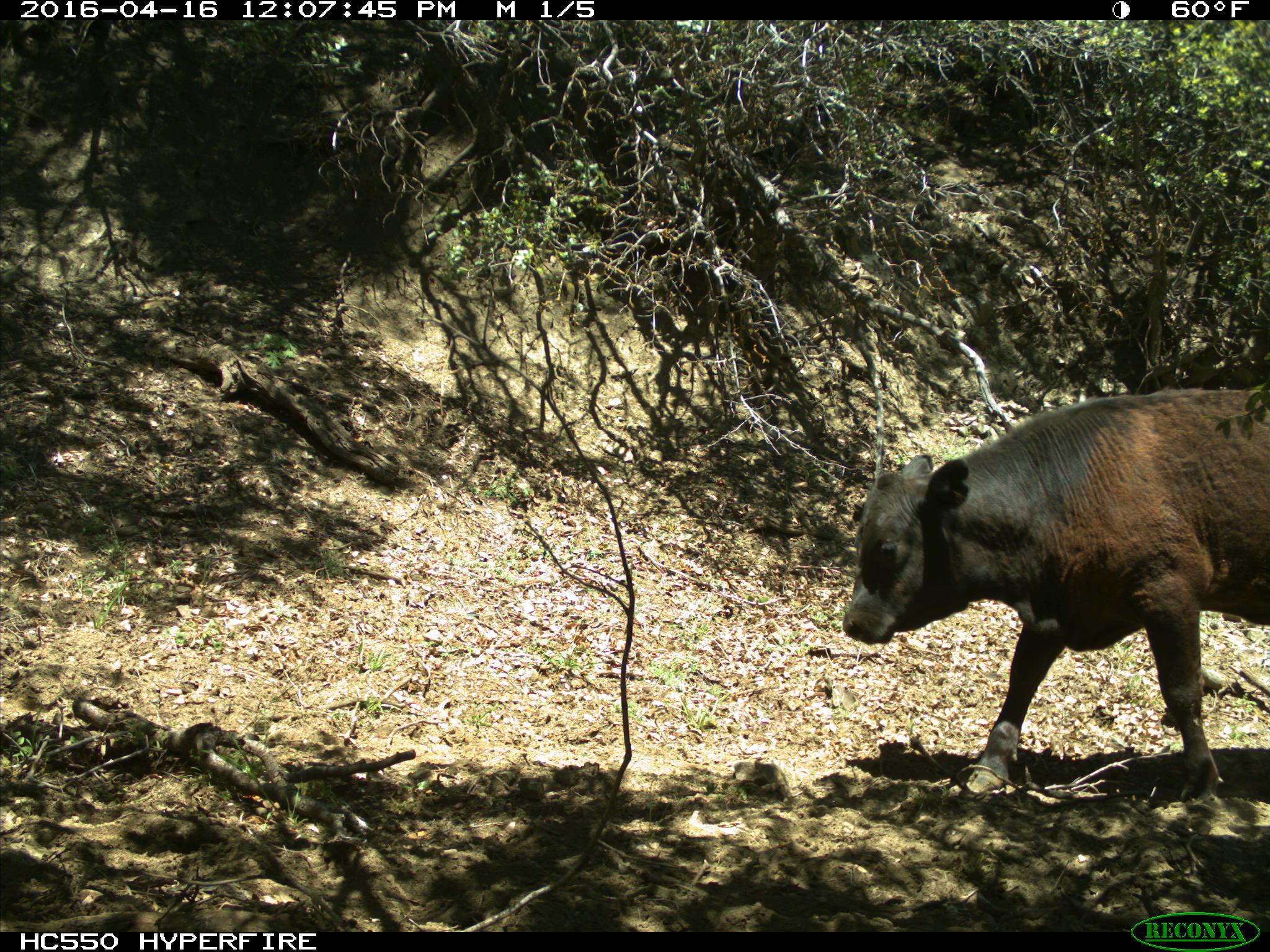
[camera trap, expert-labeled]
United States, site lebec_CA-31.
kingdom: Animalia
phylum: Chordata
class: Mammalia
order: Artiodactyla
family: Bovidae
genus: Bos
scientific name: Bos taurus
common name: domestic cow